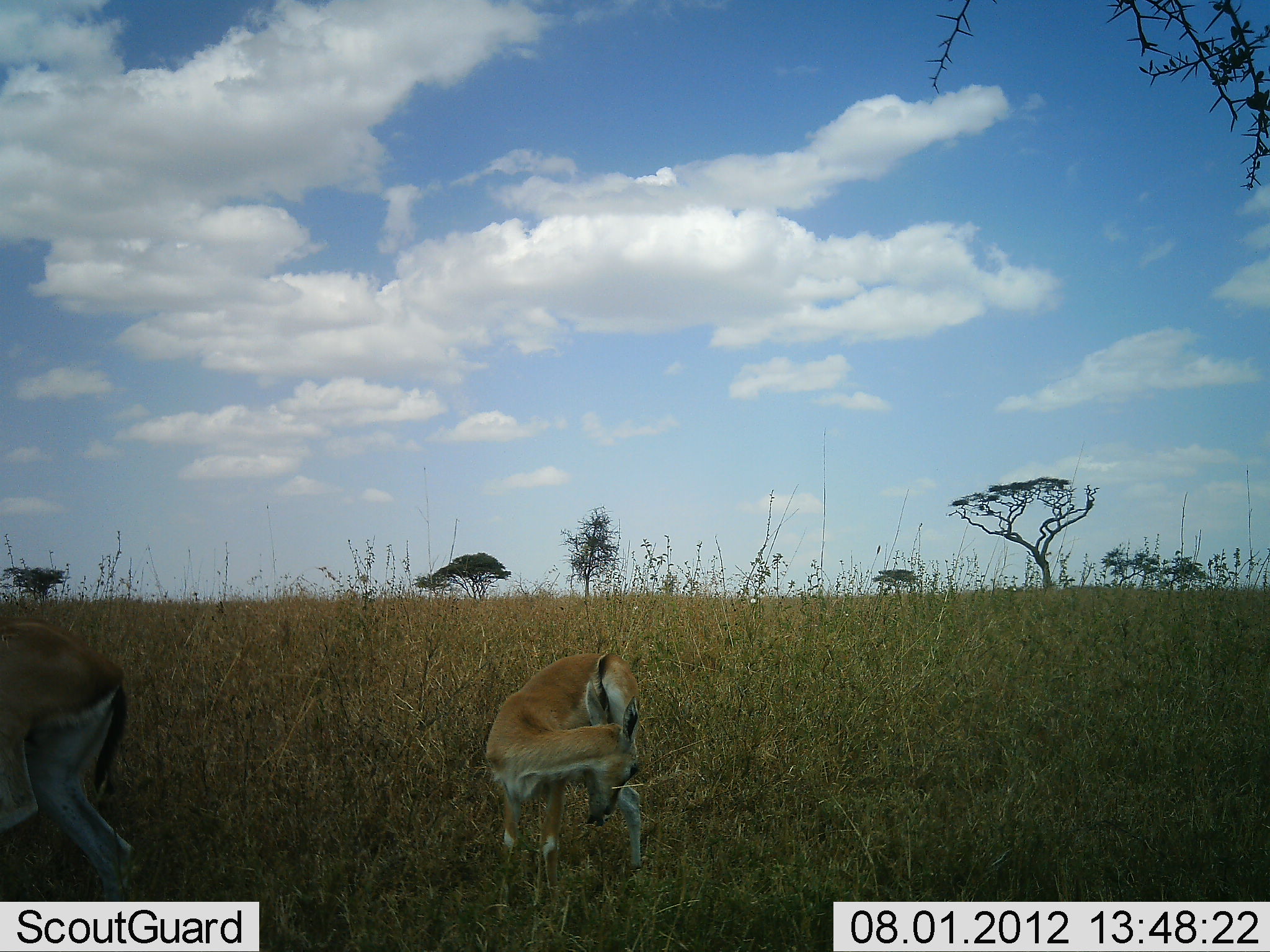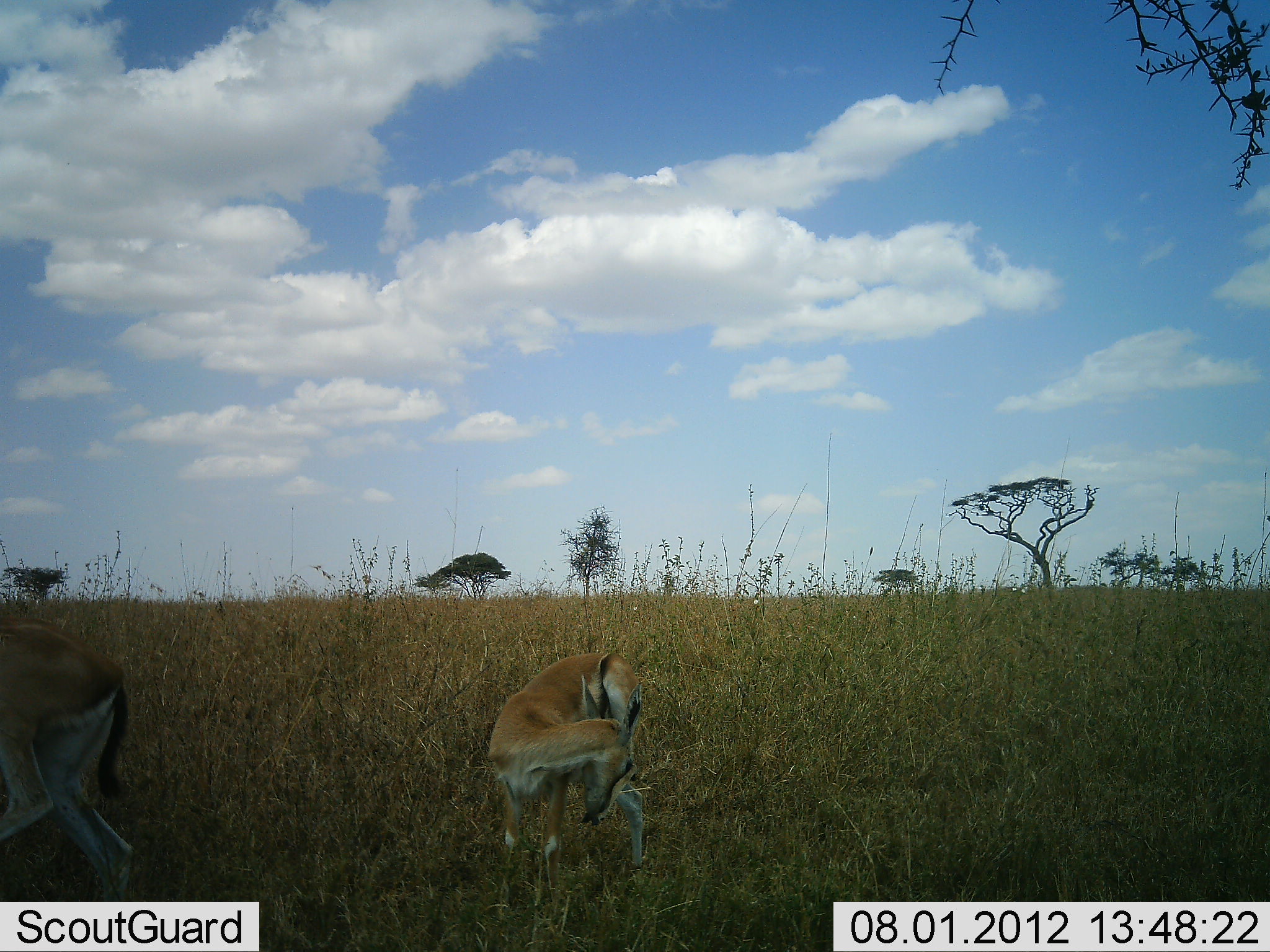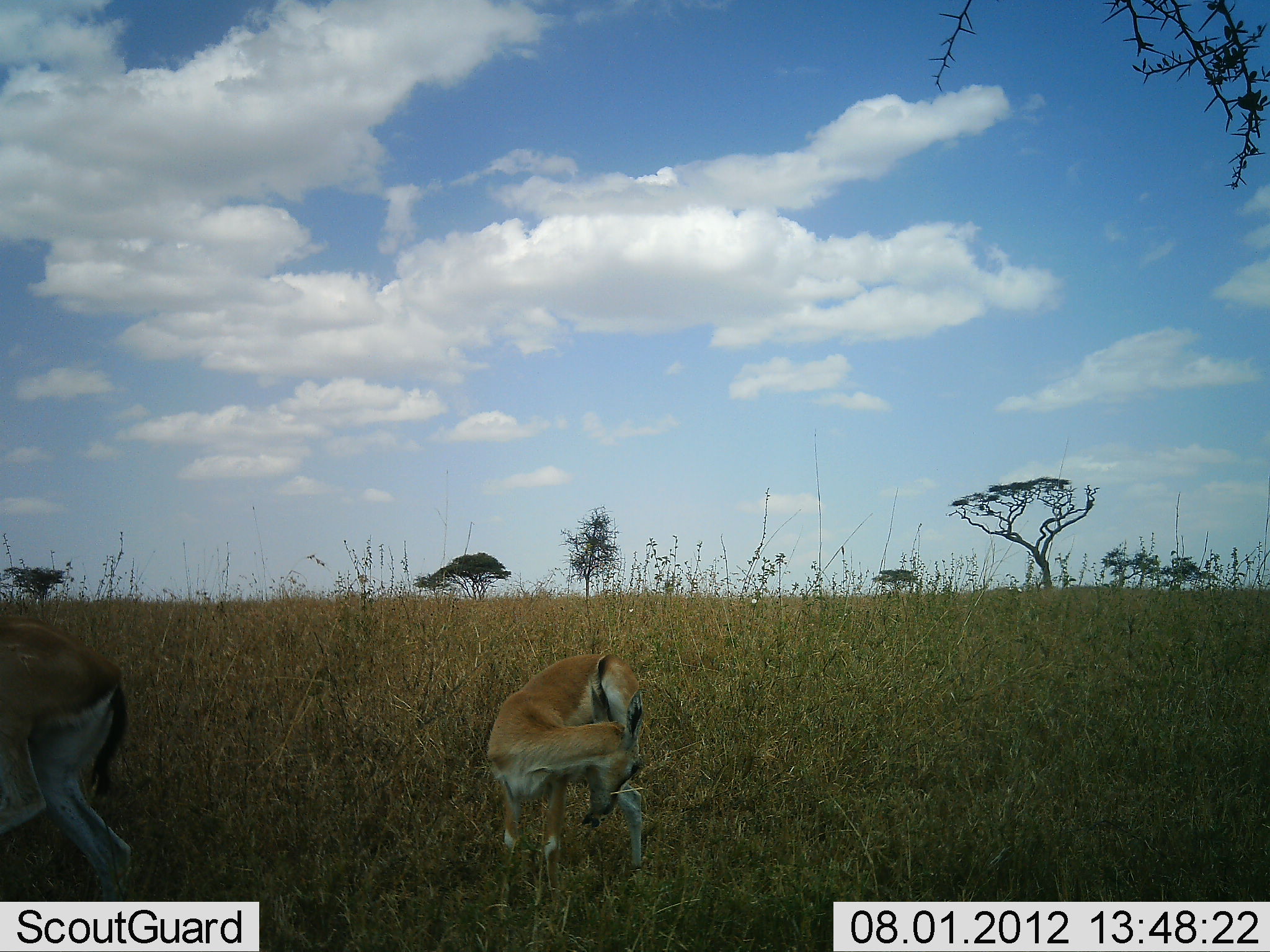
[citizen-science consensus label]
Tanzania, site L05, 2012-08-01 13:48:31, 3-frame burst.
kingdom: Animalia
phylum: Chordata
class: Mammalia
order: Artiodactyla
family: Bovidae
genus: Eudorcas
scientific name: Eudorcas thomsonii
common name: thomson's gazelle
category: gazellethomsons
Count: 2.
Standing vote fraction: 90%.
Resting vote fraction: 0%.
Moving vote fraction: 20%.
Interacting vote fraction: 0%.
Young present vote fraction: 0%.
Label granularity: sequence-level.